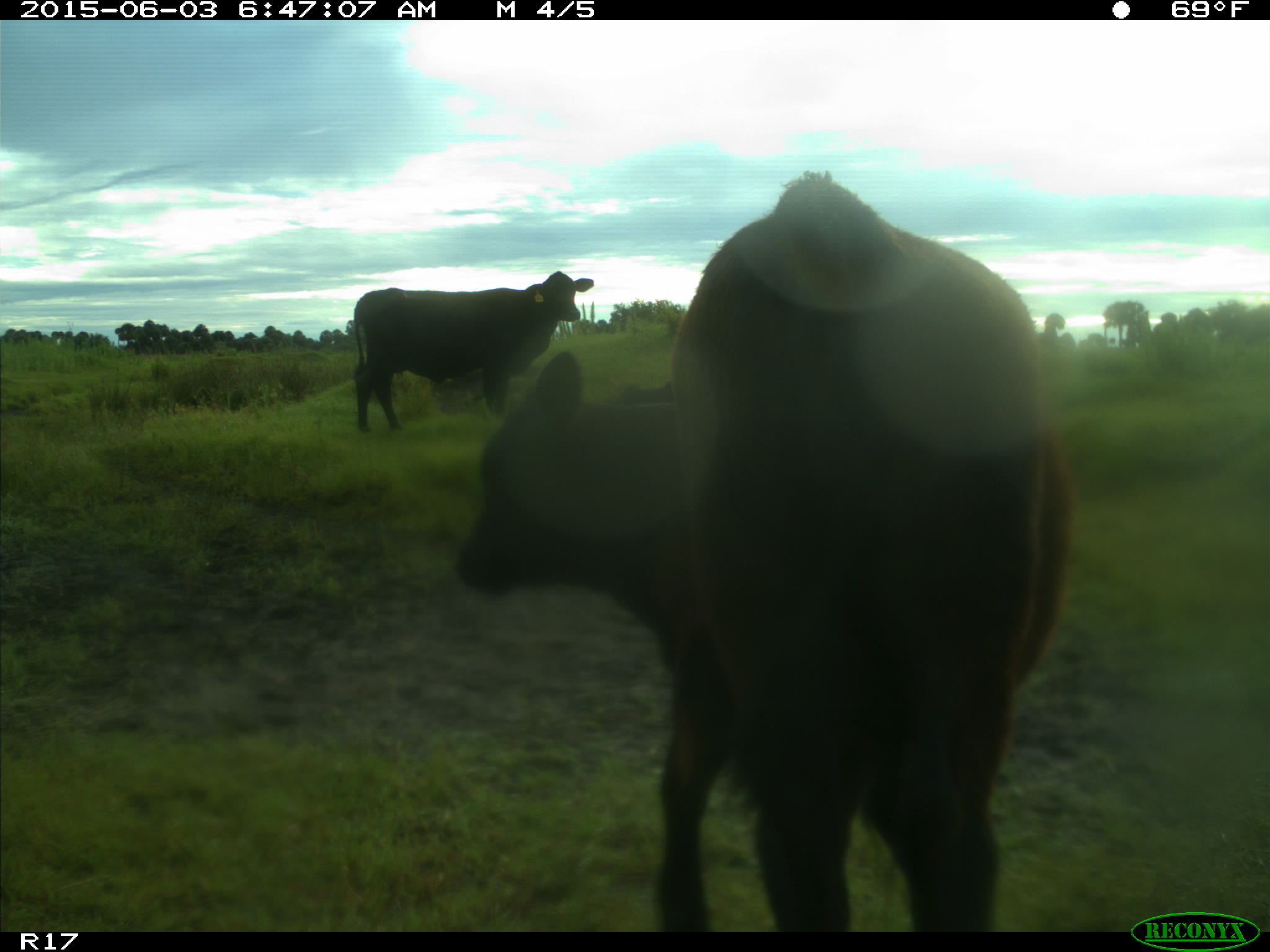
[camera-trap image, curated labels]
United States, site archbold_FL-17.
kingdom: Animalia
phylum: Chordata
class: Mammalia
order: Artiodactyla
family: Bovidae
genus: Bos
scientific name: Bos taurus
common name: domestic cow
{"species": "Bos taurus (domestic cow)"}